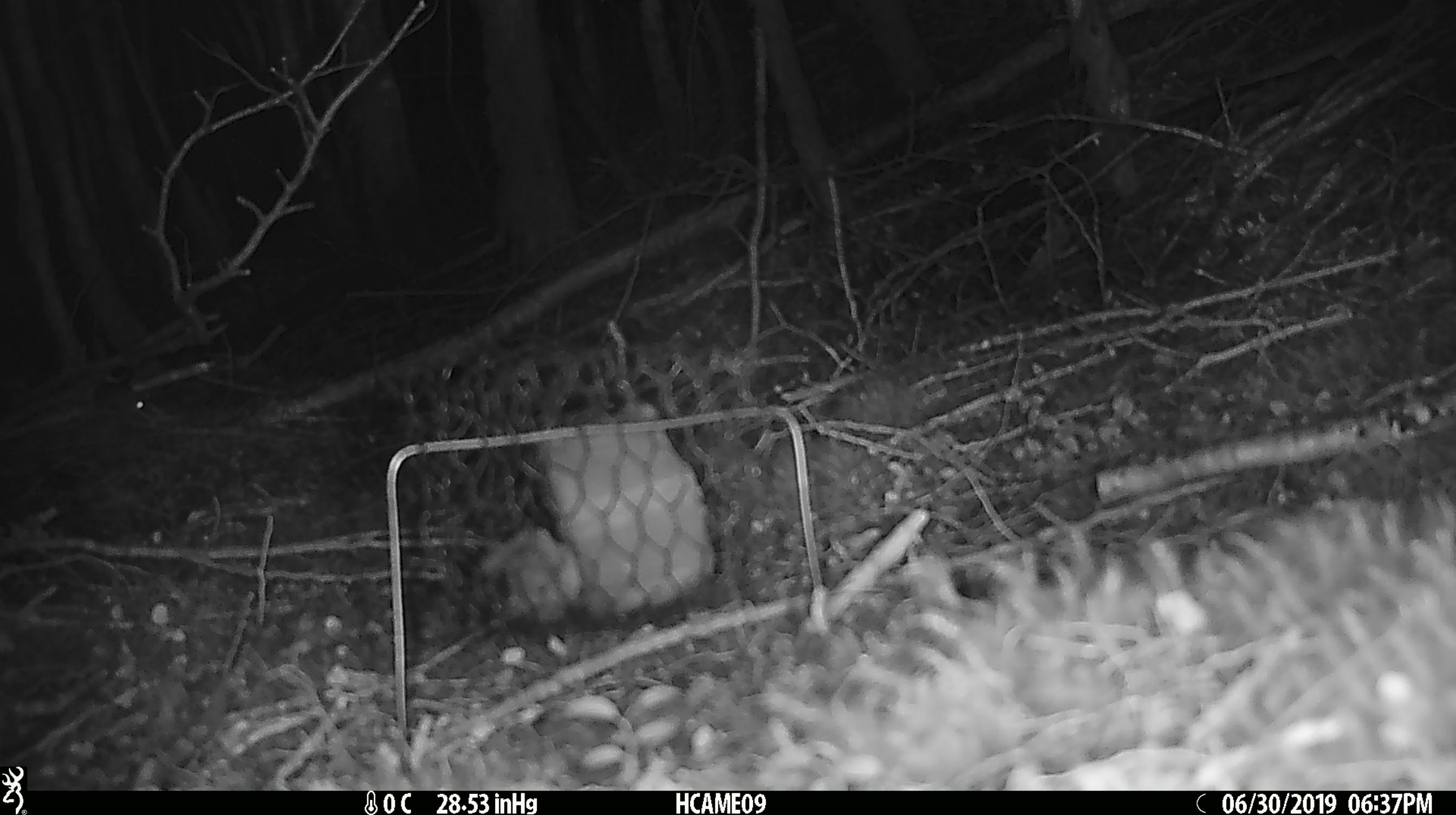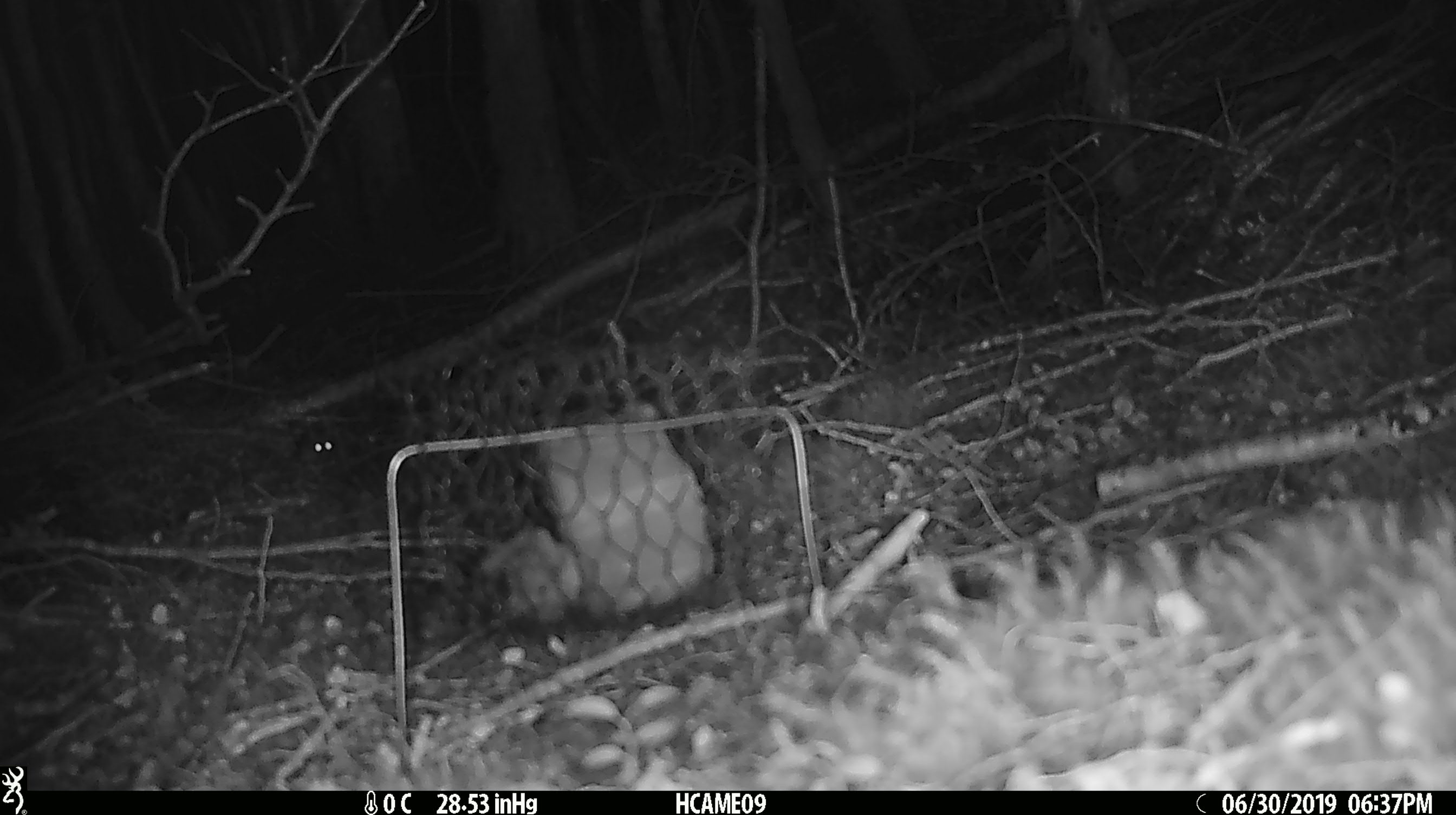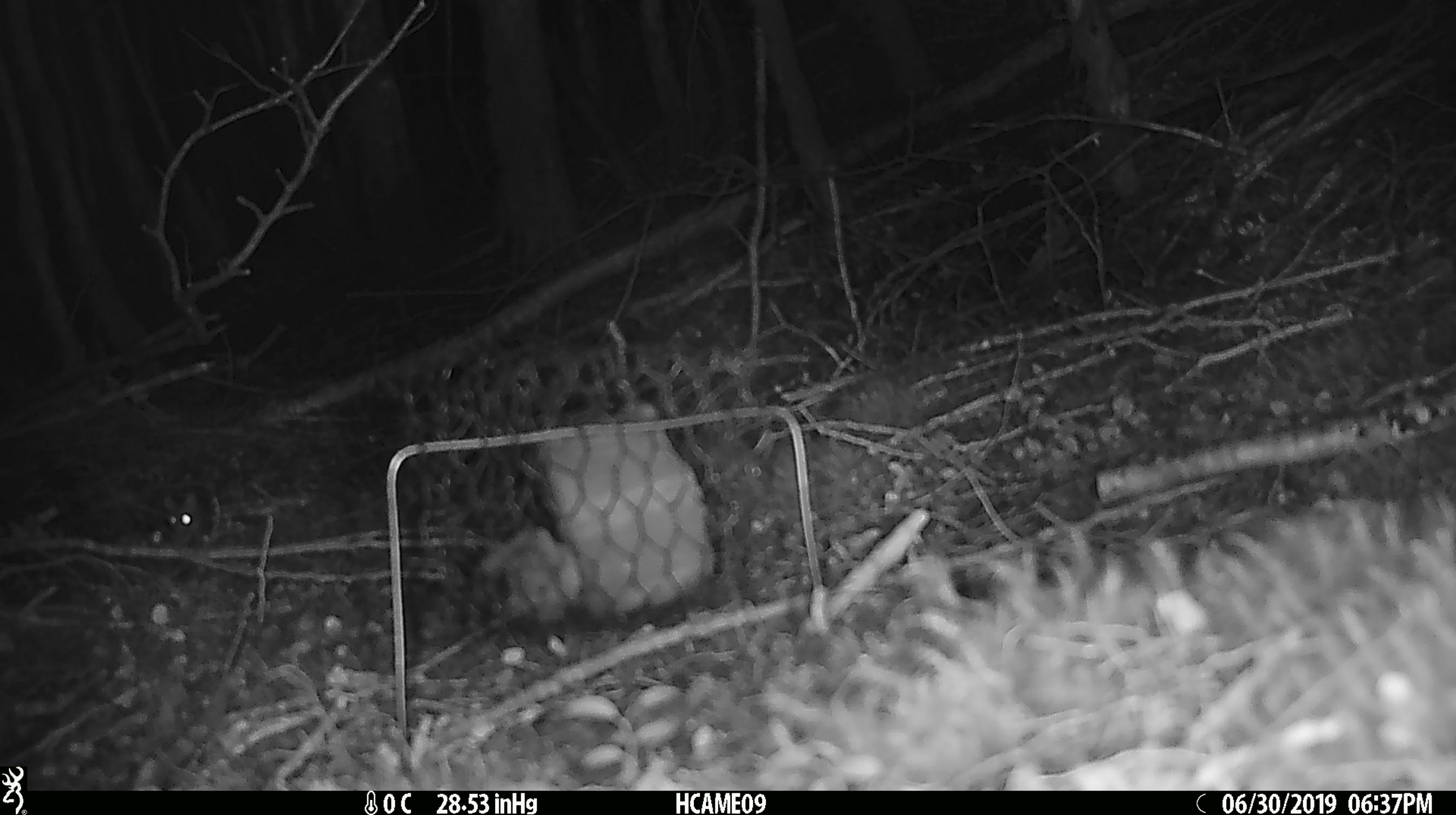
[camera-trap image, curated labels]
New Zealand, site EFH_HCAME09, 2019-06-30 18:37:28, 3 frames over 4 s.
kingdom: Animalia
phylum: Chordata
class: Mammalia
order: Rodentia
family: Muridae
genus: Mus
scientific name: Mus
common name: mouse